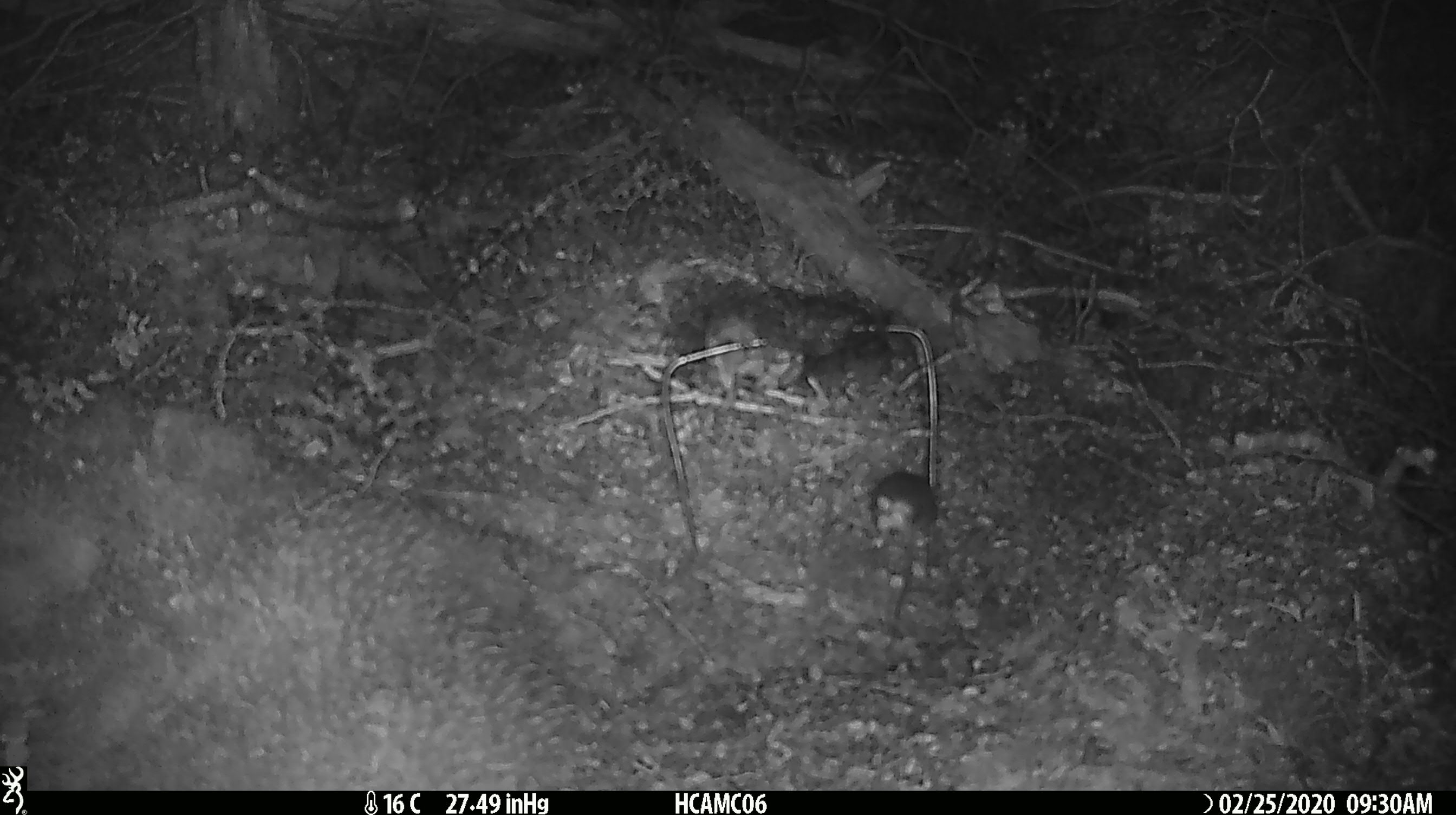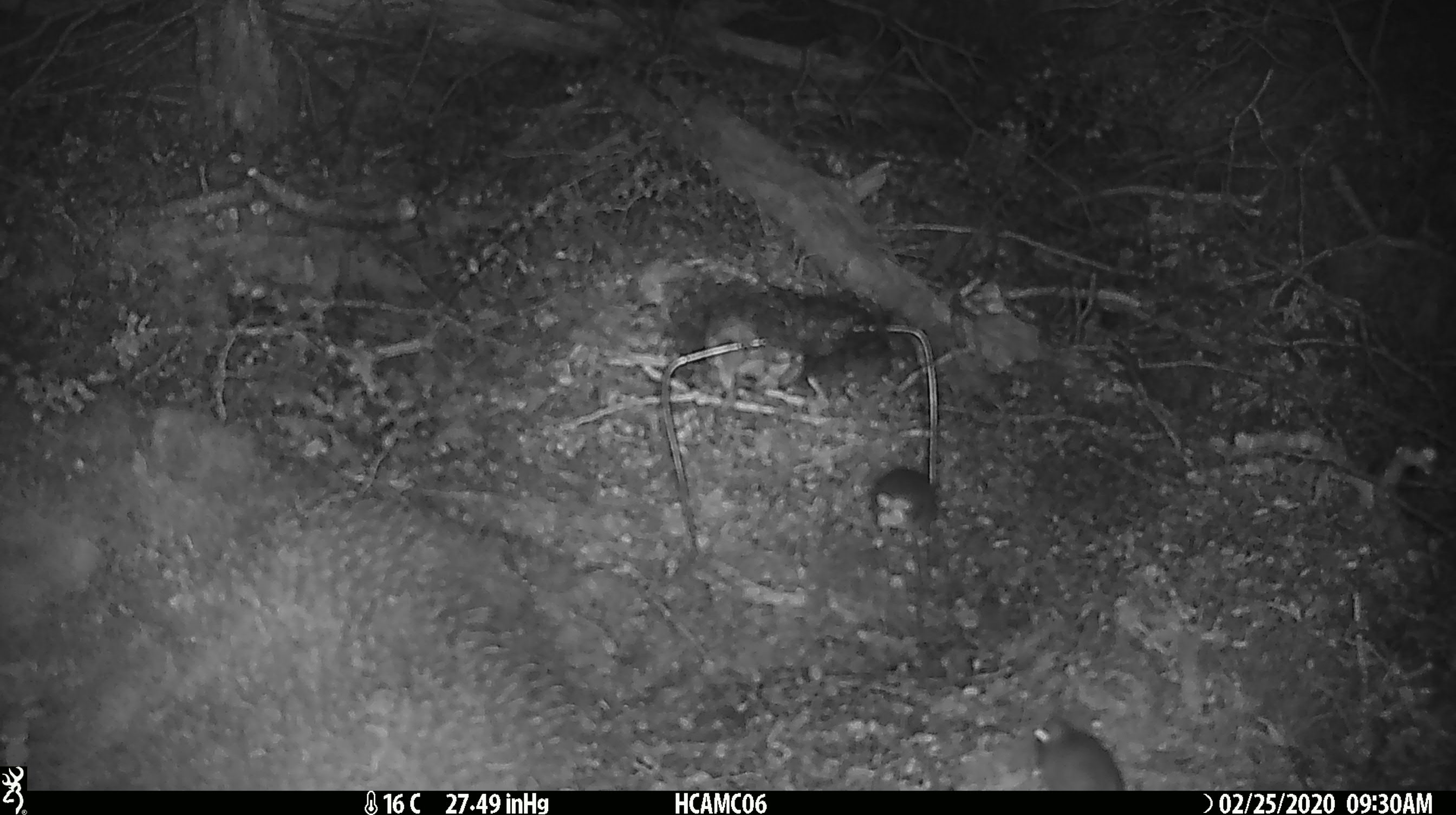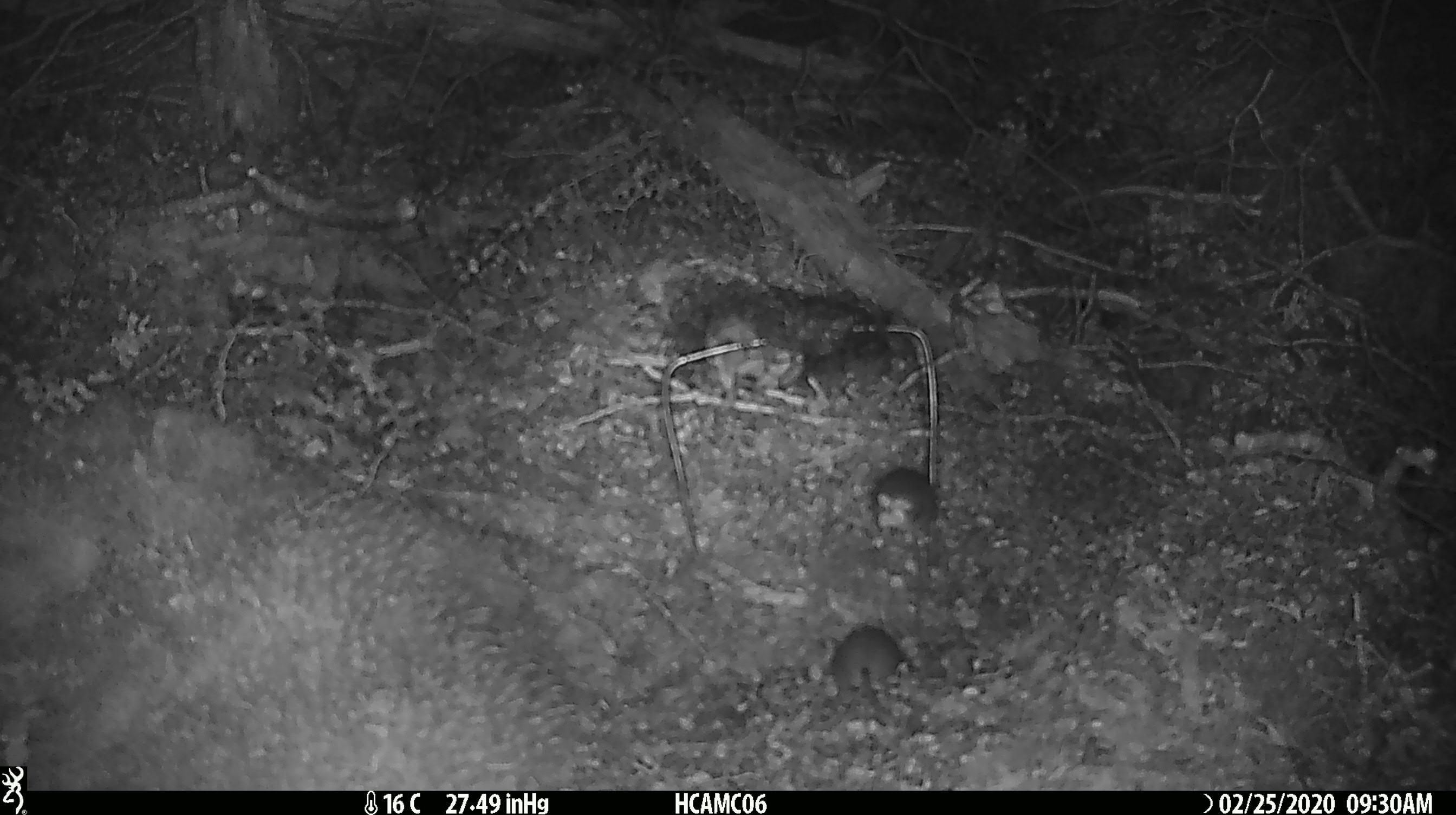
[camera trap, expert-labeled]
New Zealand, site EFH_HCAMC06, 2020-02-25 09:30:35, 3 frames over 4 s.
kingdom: Animalia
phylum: Chordata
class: Mammalia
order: Rodentia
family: Muridae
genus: Mus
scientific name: Mus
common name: mouse